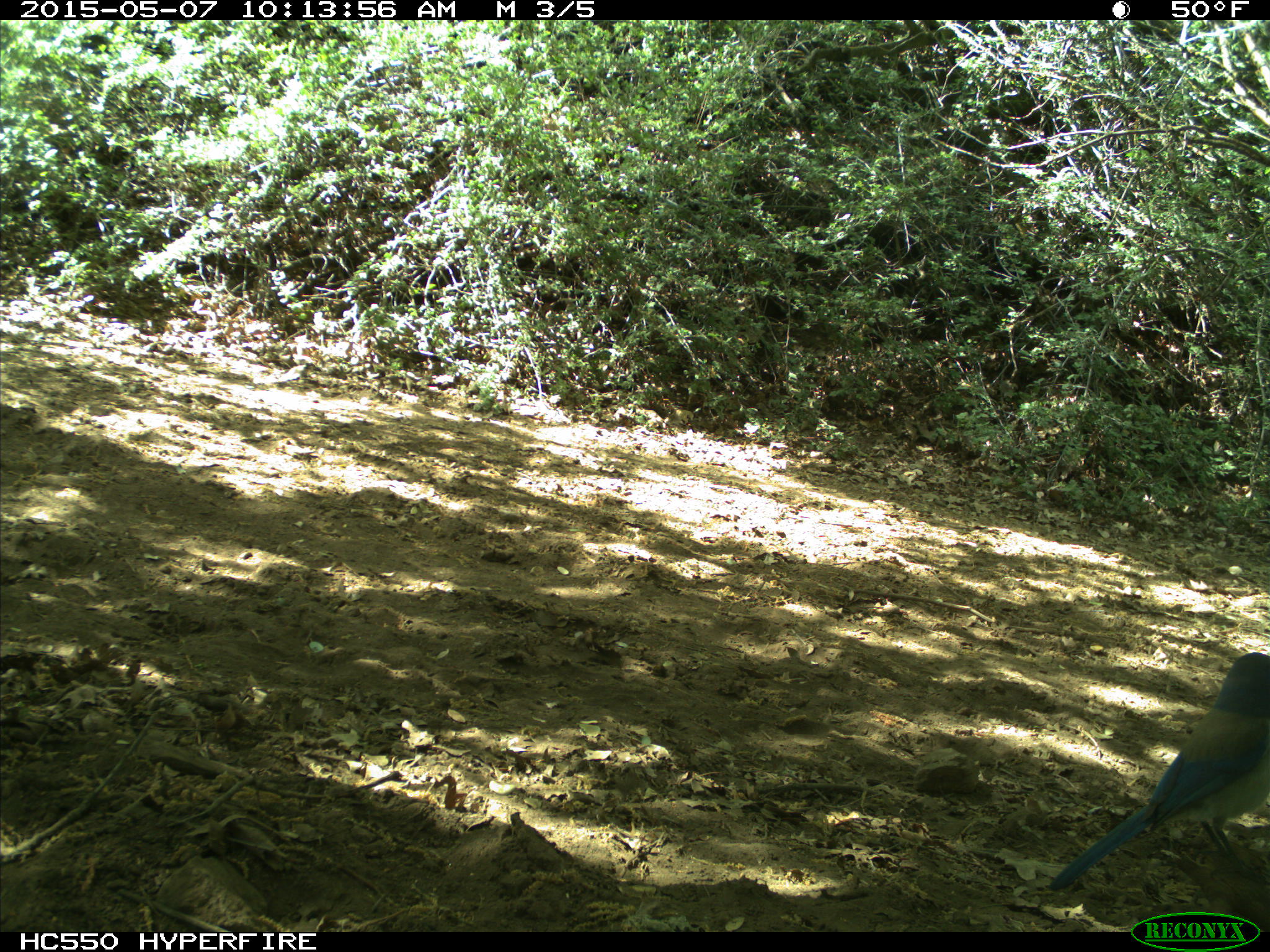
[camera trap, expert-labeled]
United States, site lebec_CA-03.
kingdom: Animalia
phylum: Chordata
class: Aves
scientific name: Aves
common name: birds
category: unidentified bird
Unidentified bird (birds) (Aves).